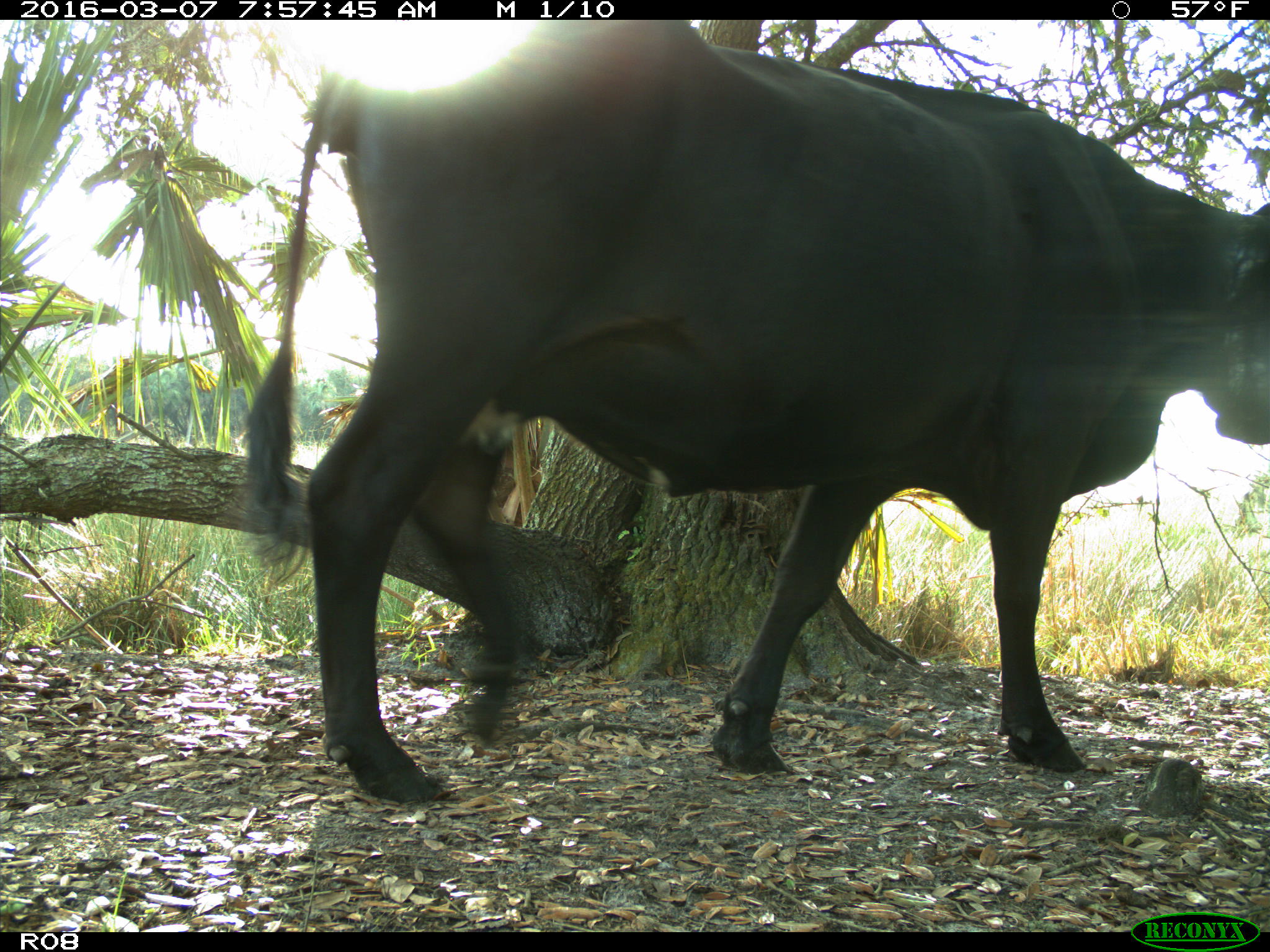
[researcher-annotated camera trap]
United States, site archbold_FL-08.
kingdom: Animalia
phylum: Chordata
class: Mammalia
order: Artiodactyla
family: Bovidae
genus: Bos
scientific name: Bos taurus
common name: domestic cow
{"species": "Bos taurus (domestic cow)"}